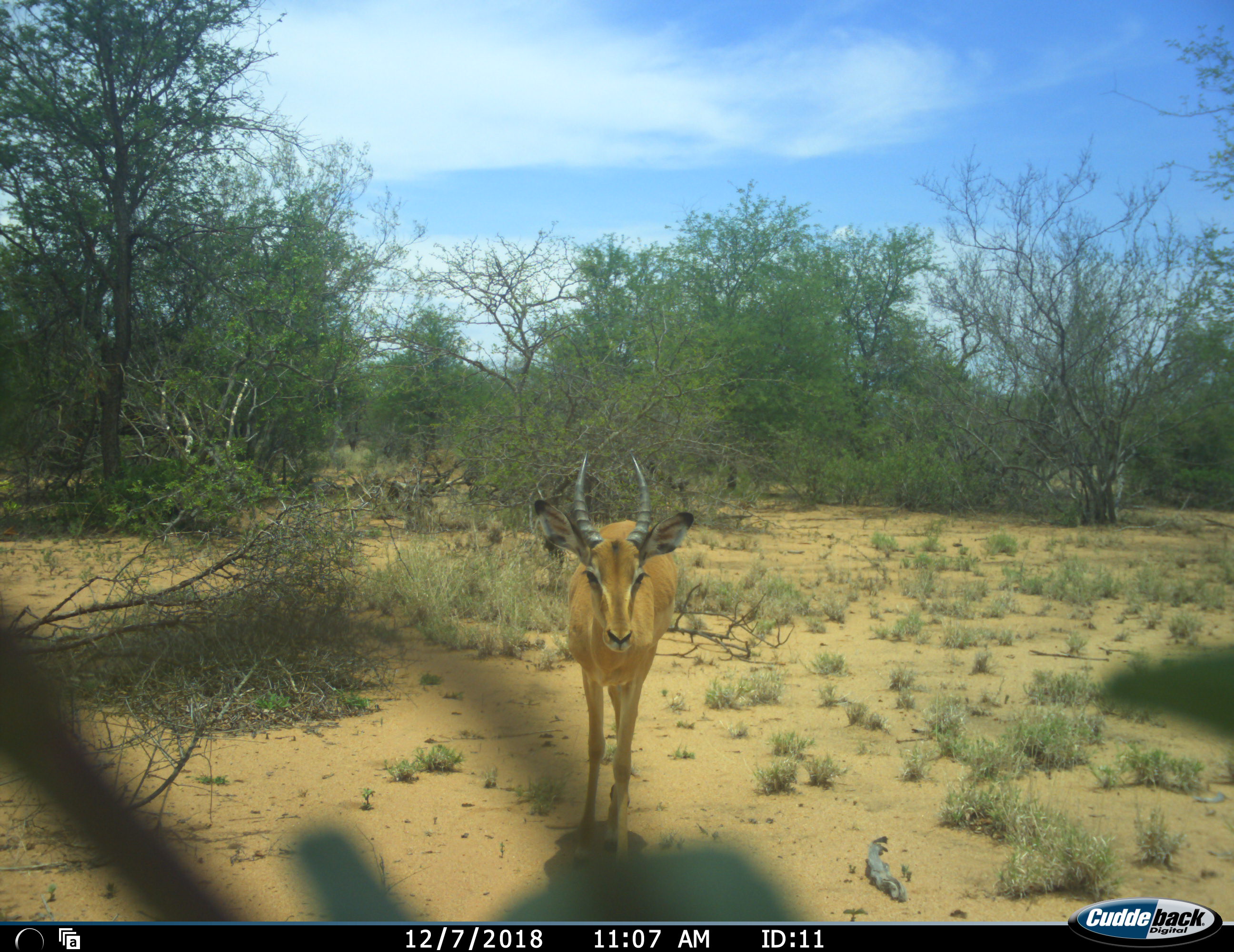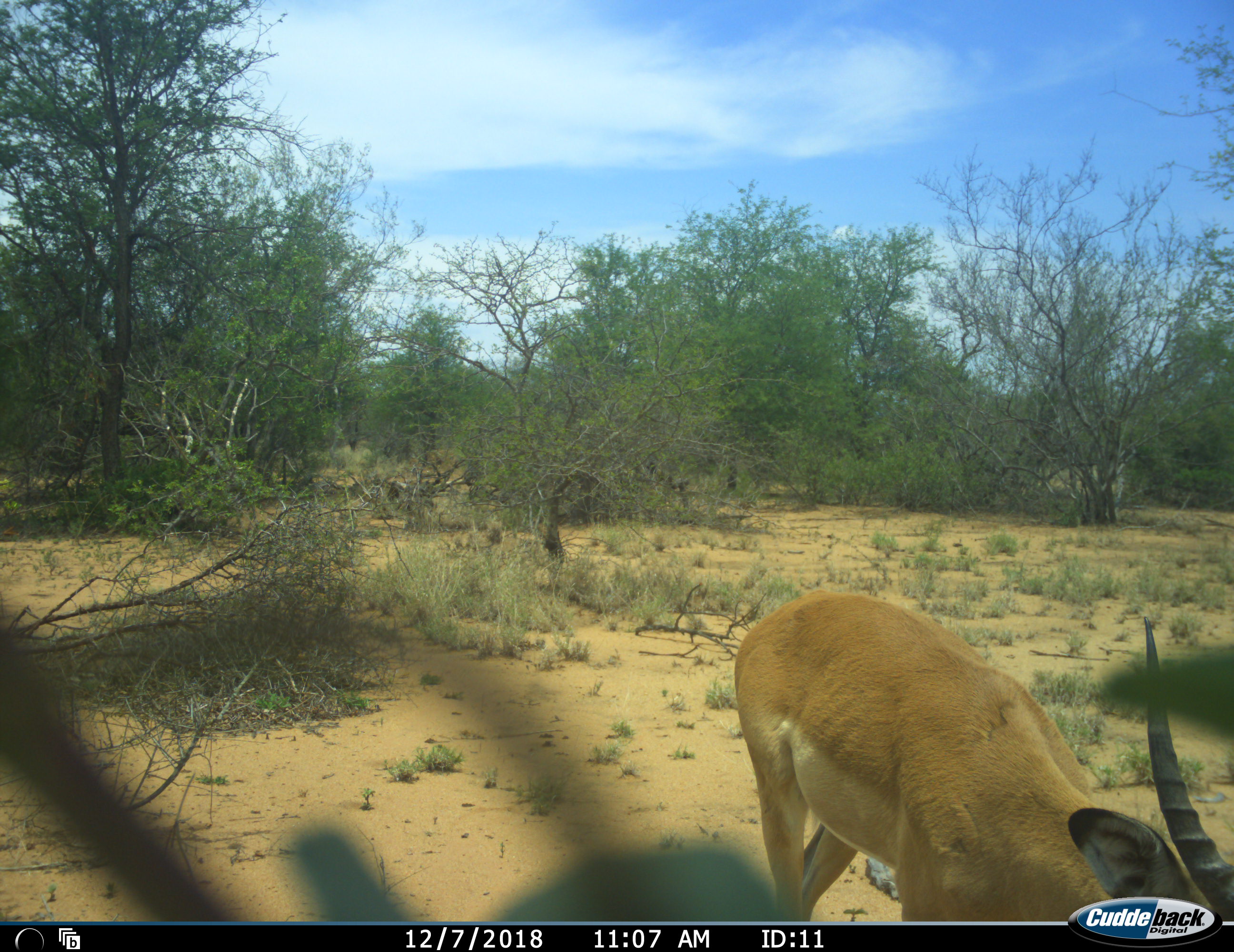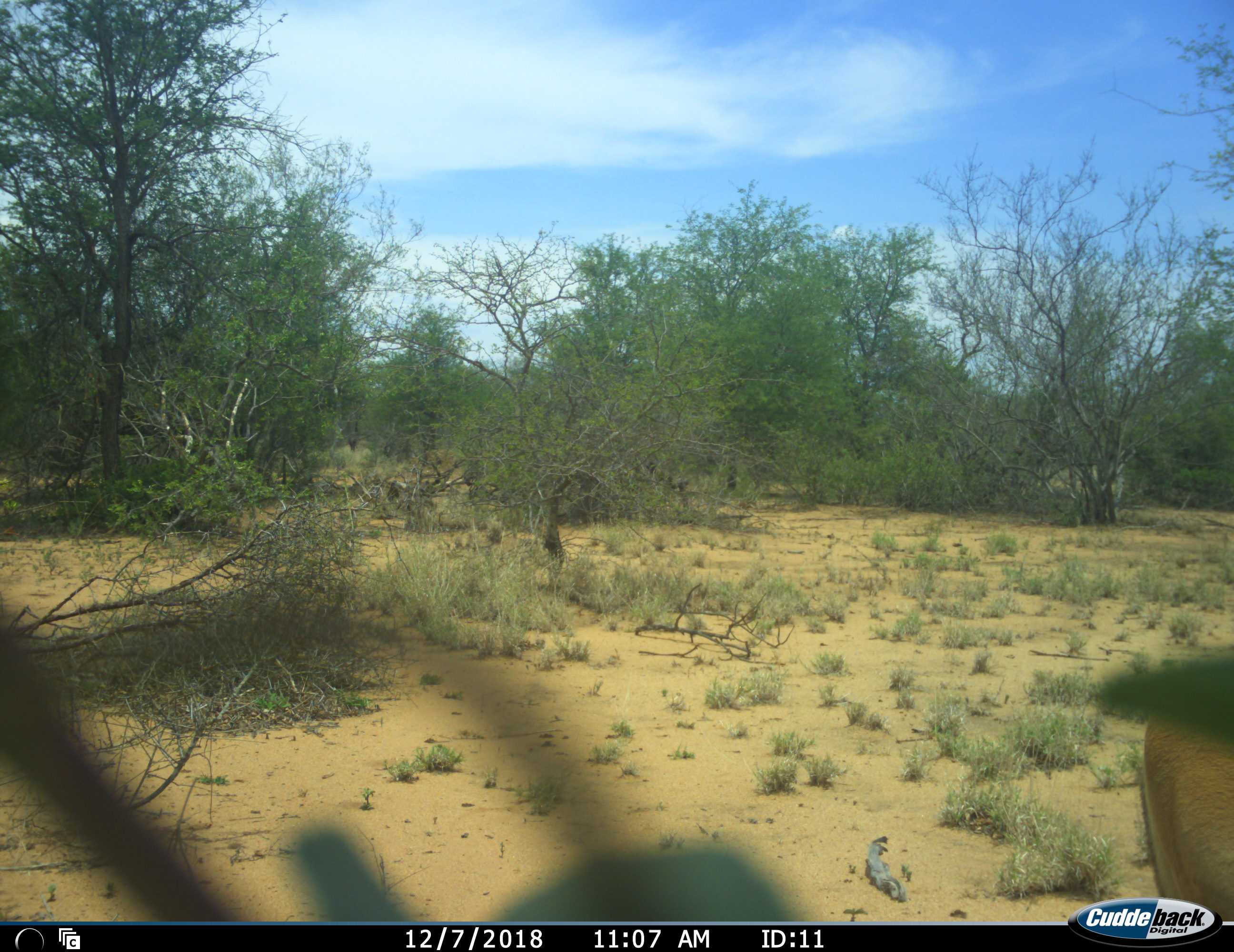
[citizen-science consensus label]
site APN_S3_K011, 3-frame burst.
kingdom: Animalia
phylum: Chordata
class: Mammalia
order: Artiodactyla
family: Bovidae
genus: Aepyceros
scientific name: Aepyceros melampus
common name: impala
Impala (Aepyceros melampus), count 1. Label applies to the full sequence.